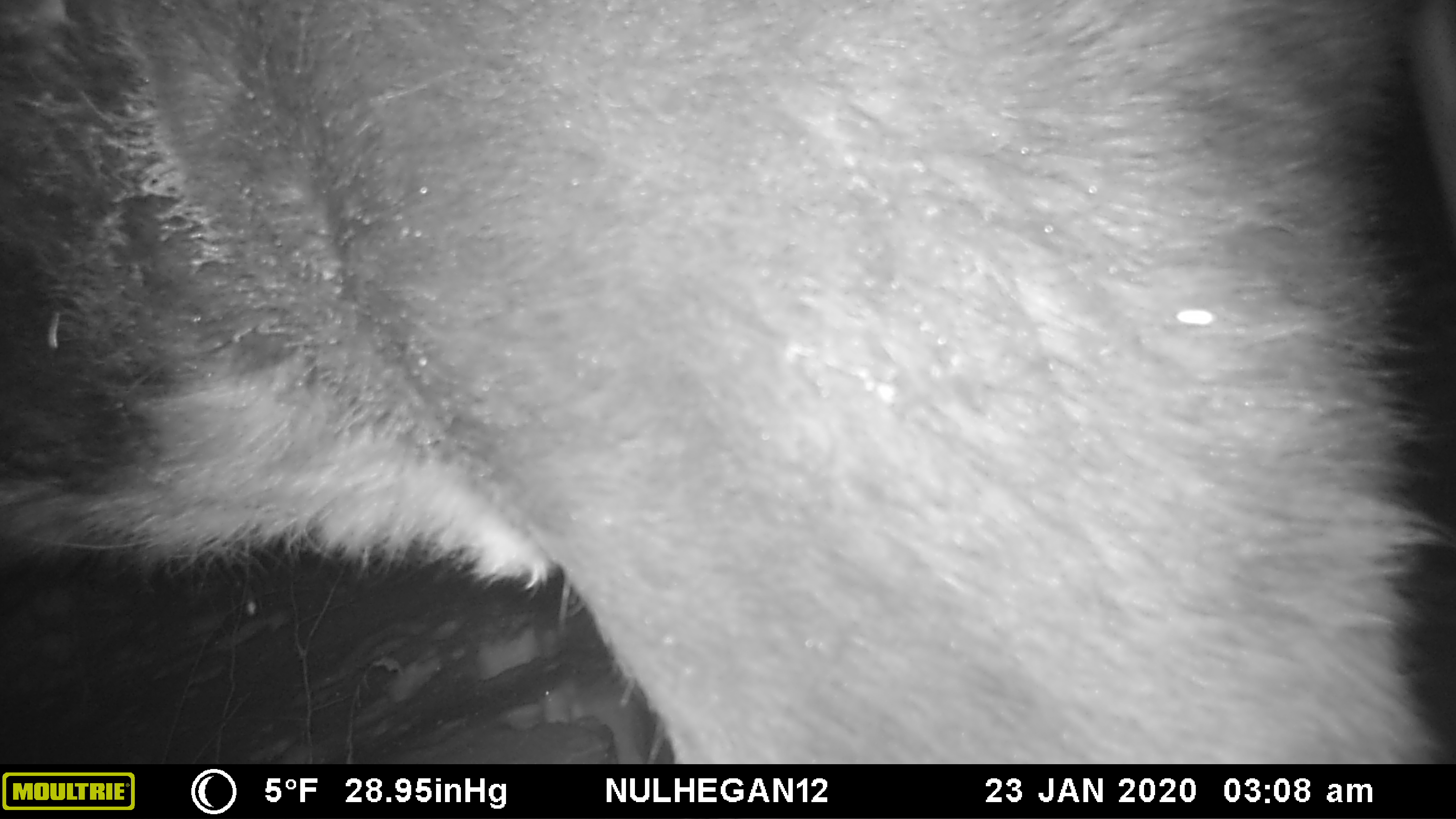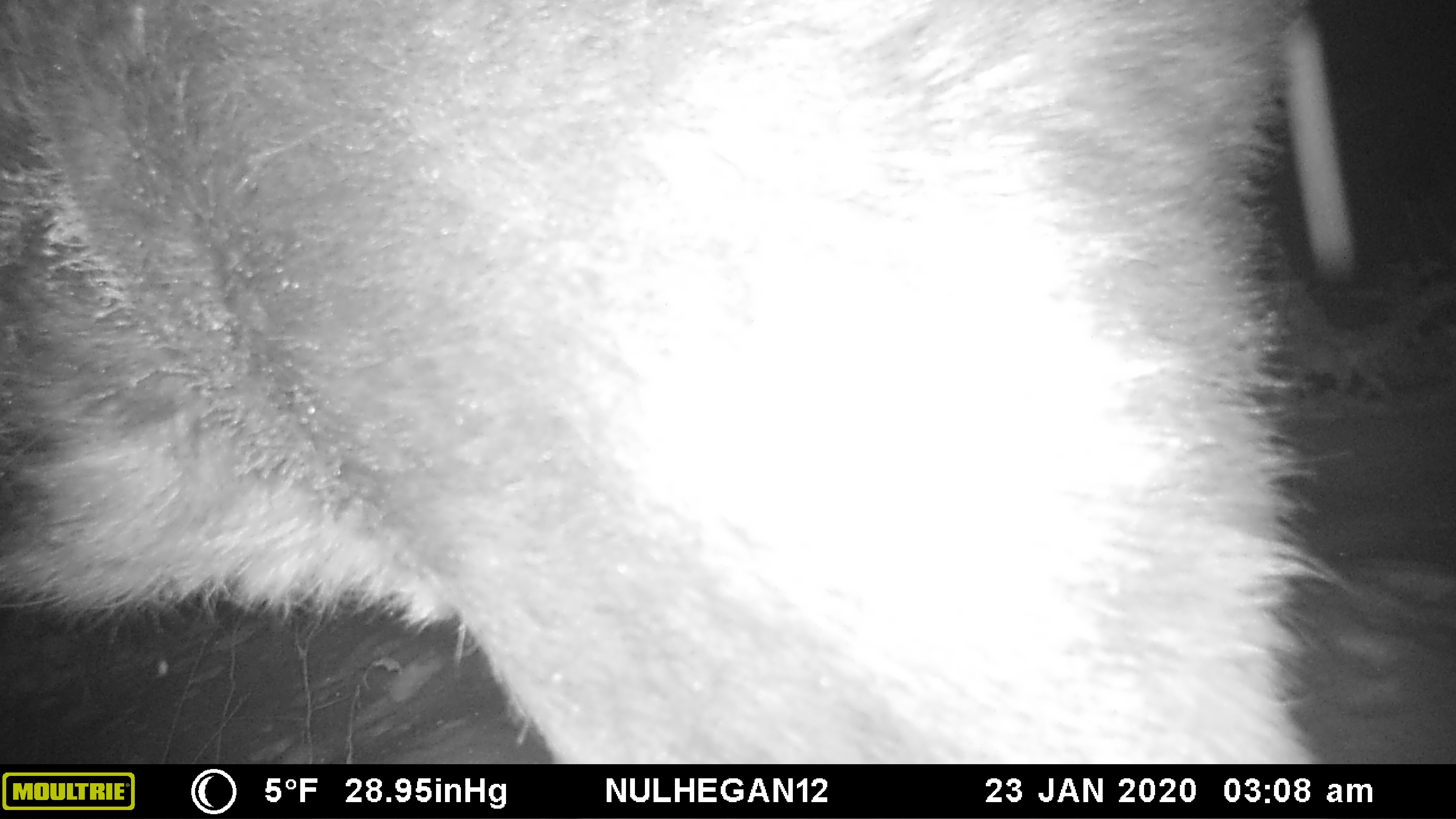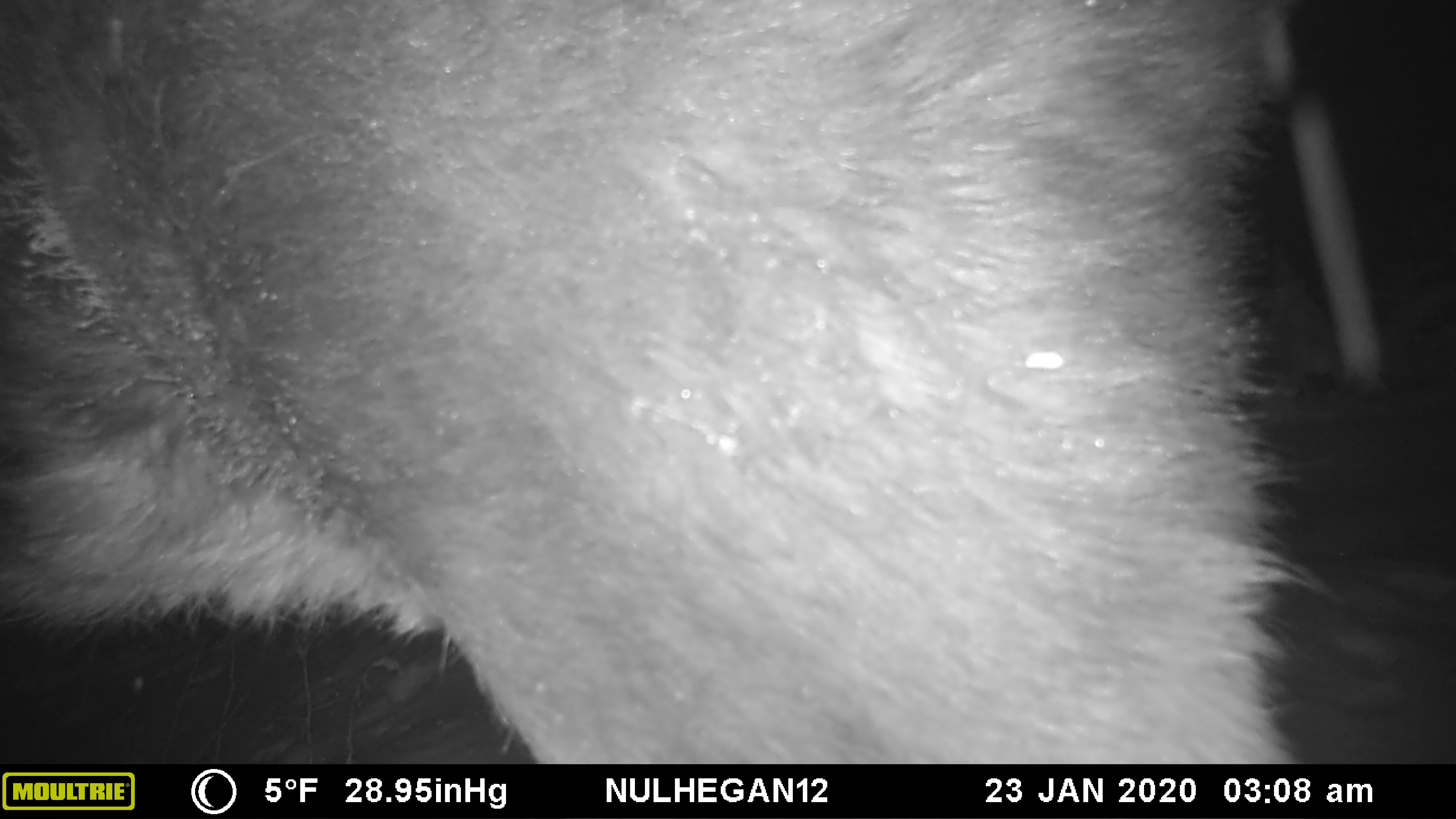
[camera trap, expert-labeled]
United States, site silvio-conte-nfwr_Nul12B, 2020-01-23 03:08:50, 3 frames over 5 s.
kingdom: Animalia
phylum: Chordata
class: Mammalia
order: Artiodactyla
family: Cervidae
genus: Alces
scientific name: Alces alces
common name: moose